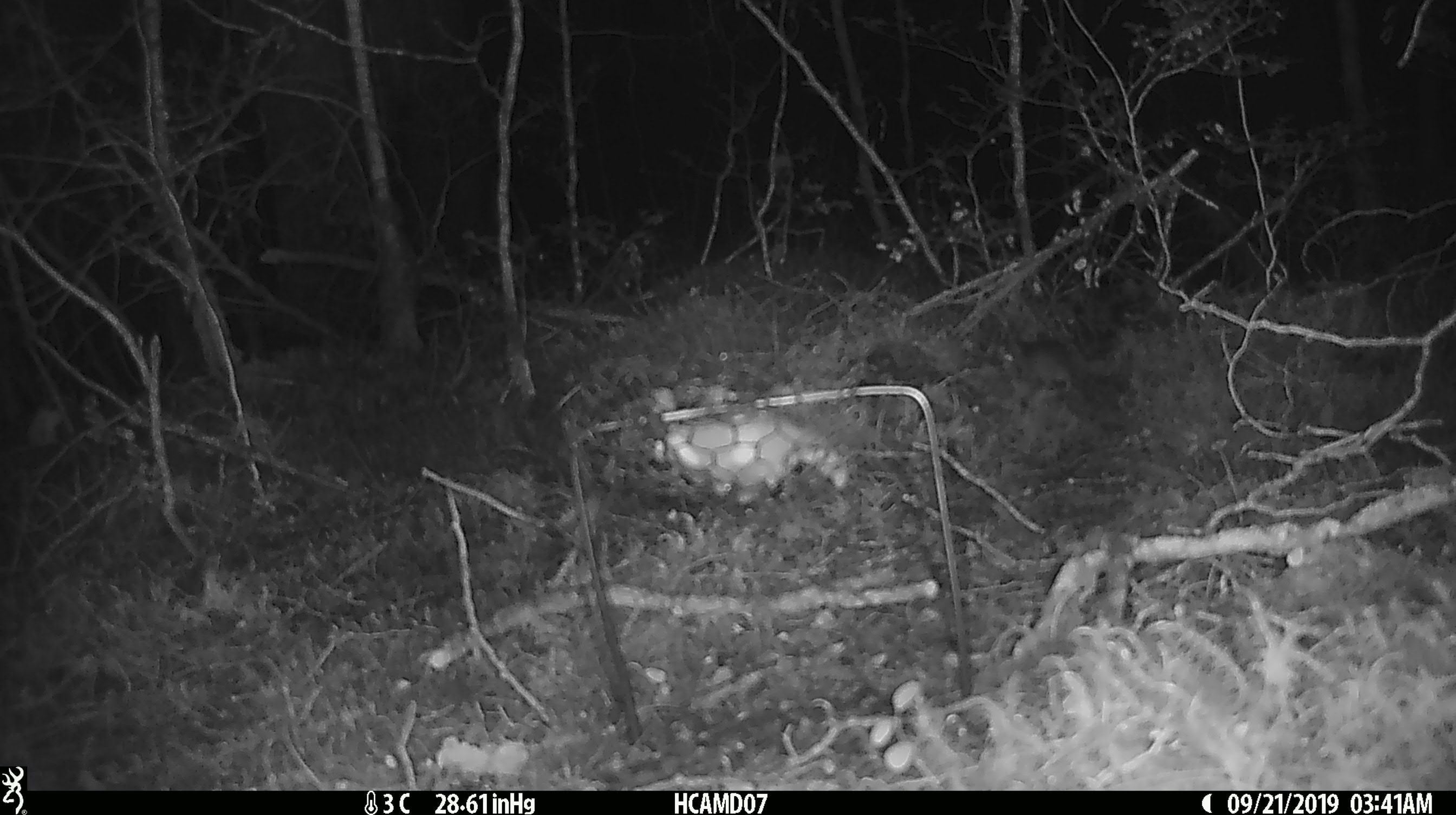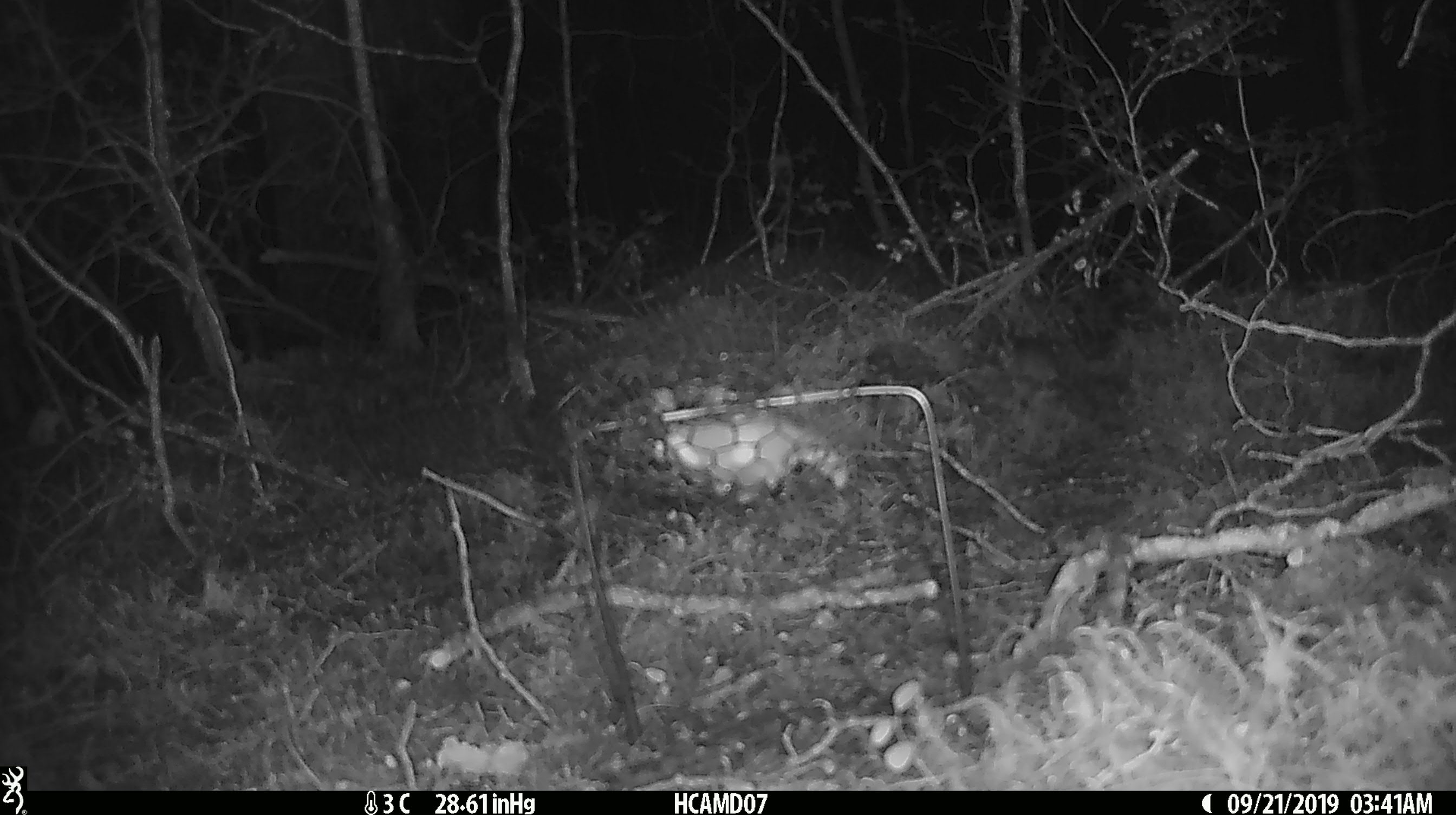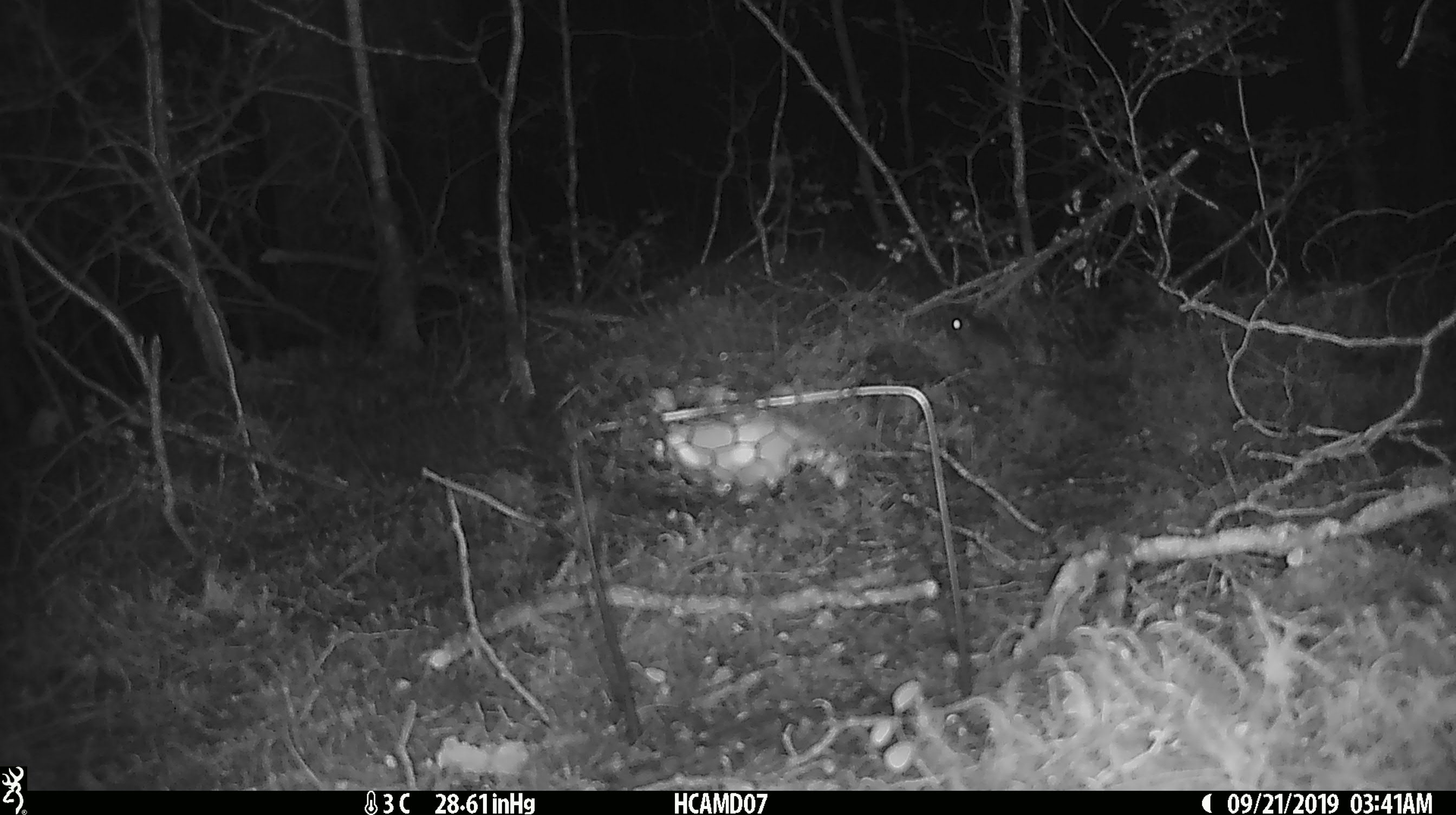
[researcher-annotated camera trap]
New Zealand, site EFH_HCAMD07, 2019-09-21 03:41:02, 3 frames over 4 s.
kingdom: Animalia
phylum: Chordata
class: Mammalia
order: Rodentia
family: Muridae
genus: Mus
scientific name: Mus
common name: mouse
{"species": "mouse (Mus)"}